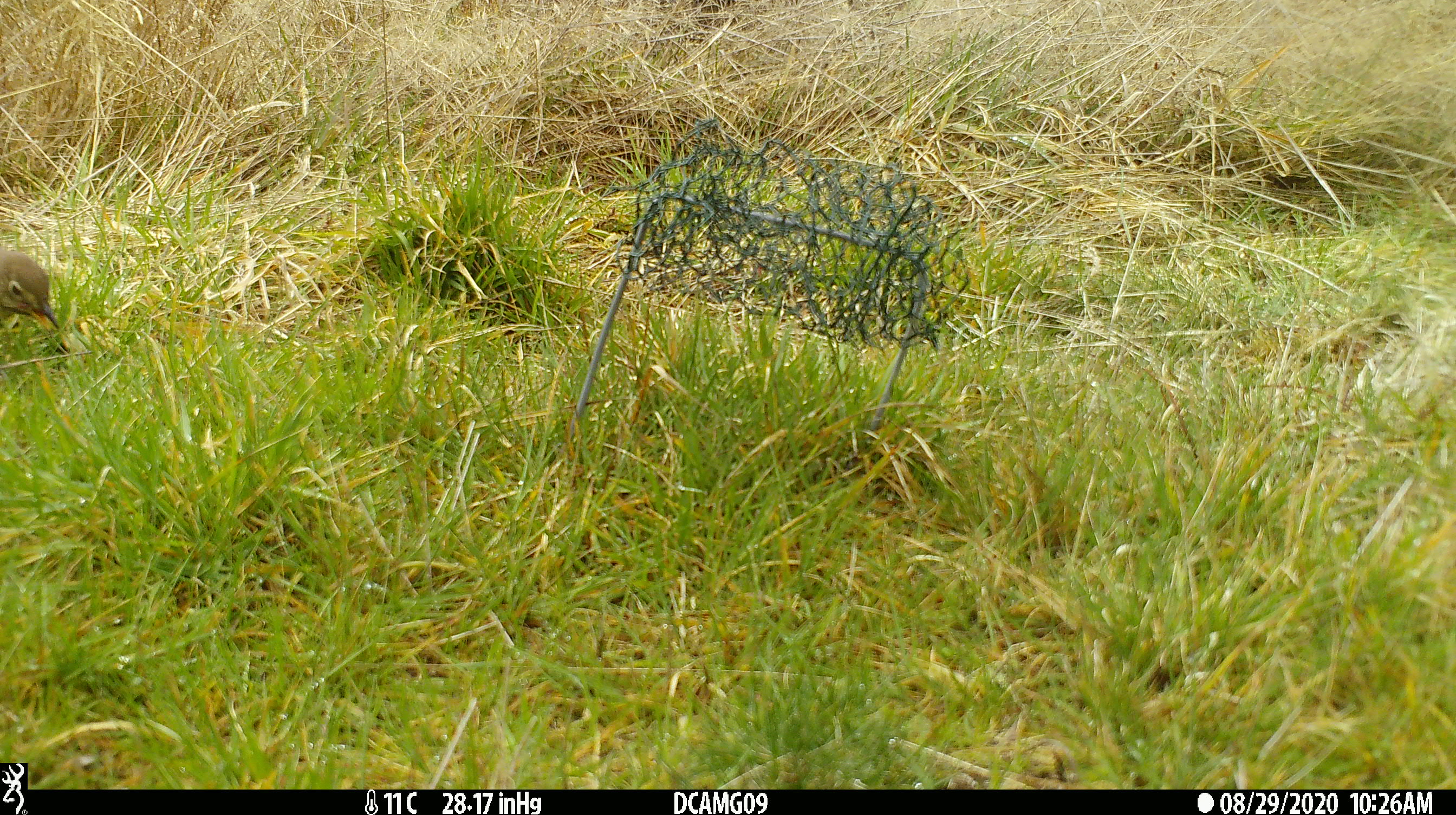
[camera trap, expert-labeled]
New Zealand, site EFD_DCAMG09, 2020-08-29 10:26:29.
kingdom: Animalia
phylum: Chordata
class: Aves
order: Passeriformes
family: Turdidae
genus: Turdus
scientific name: Turdus philomelos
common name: song thrush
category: thrush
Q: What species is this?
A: Thrush (song thrush) (Turdus philomelos).